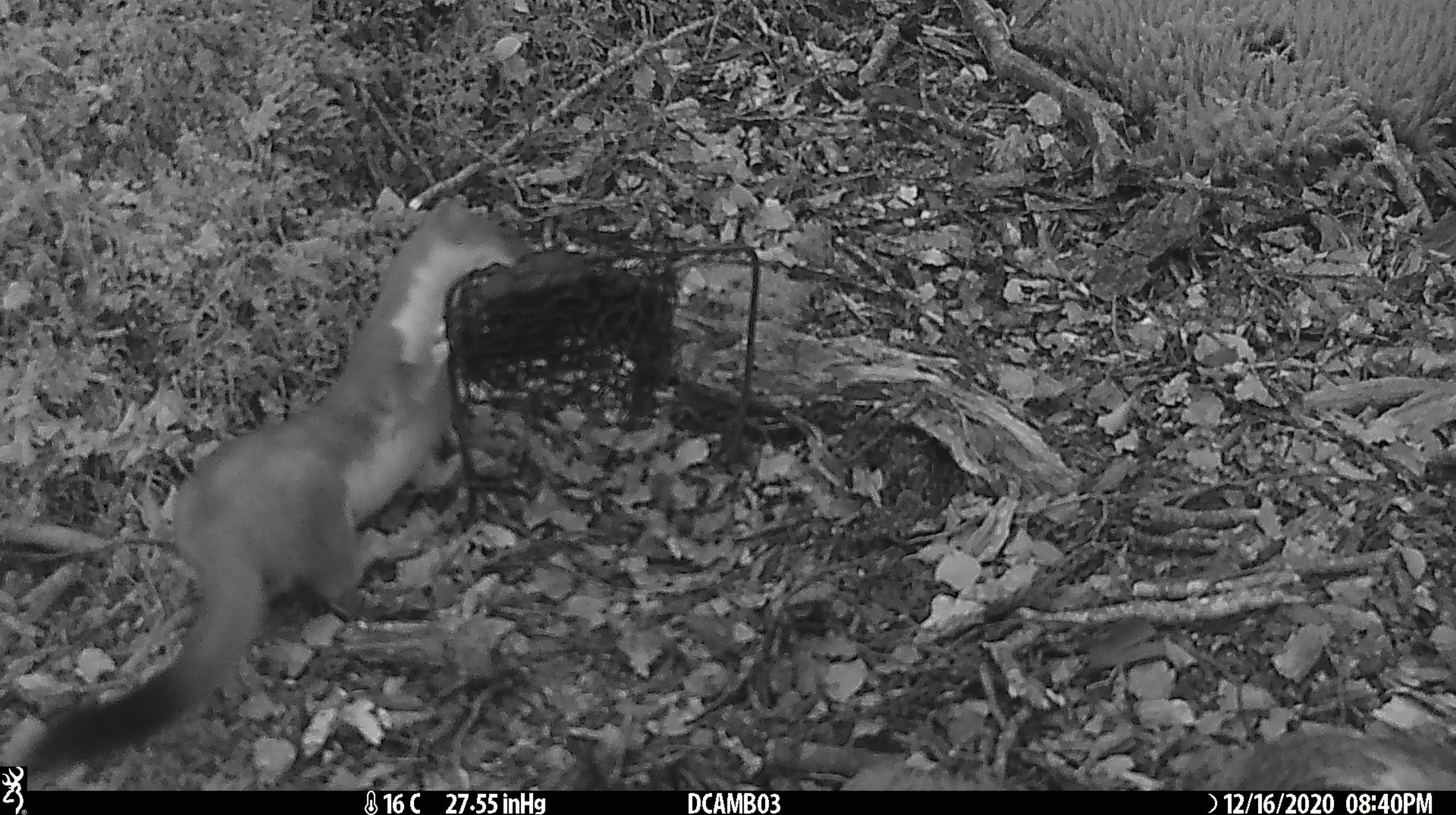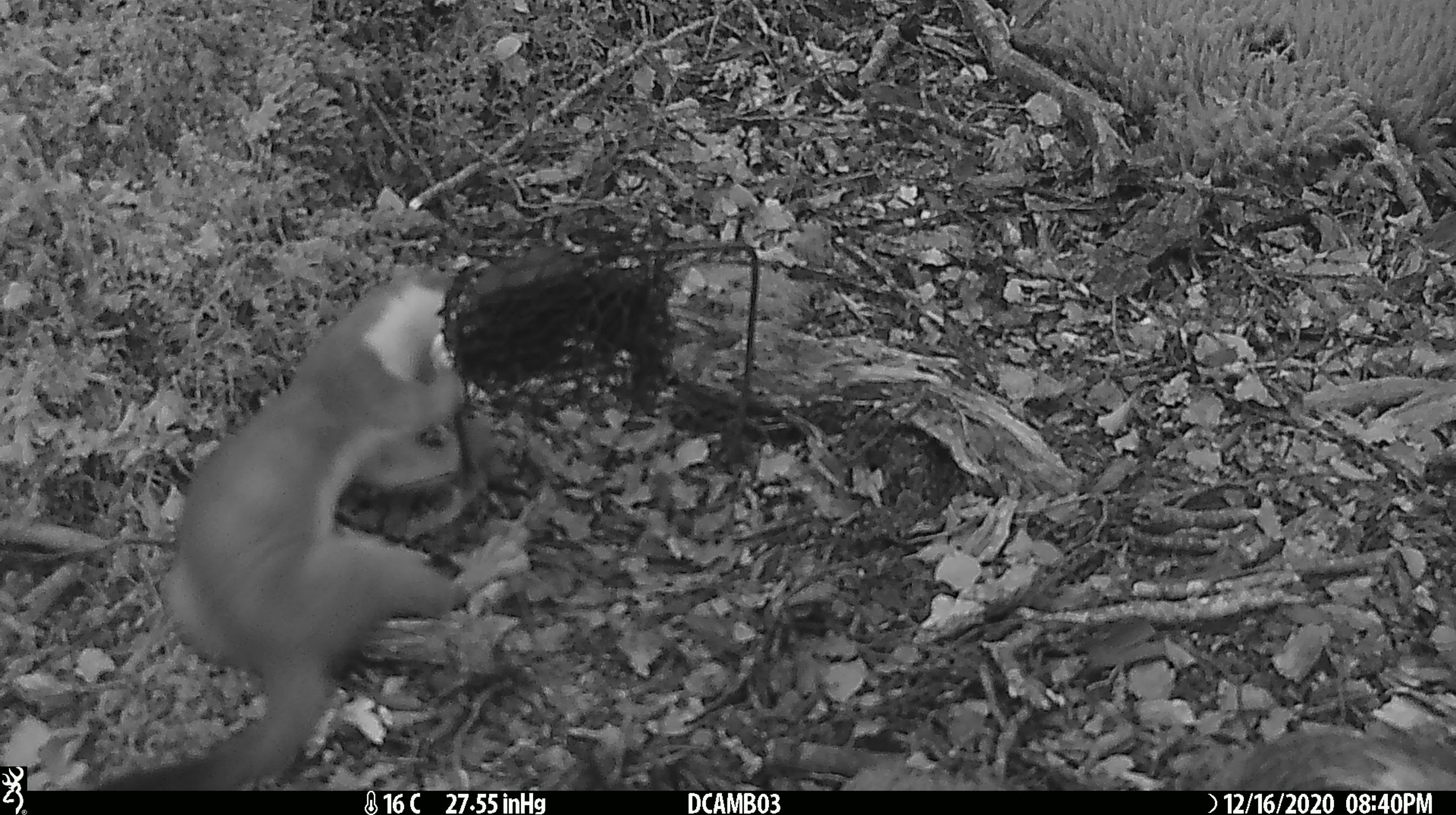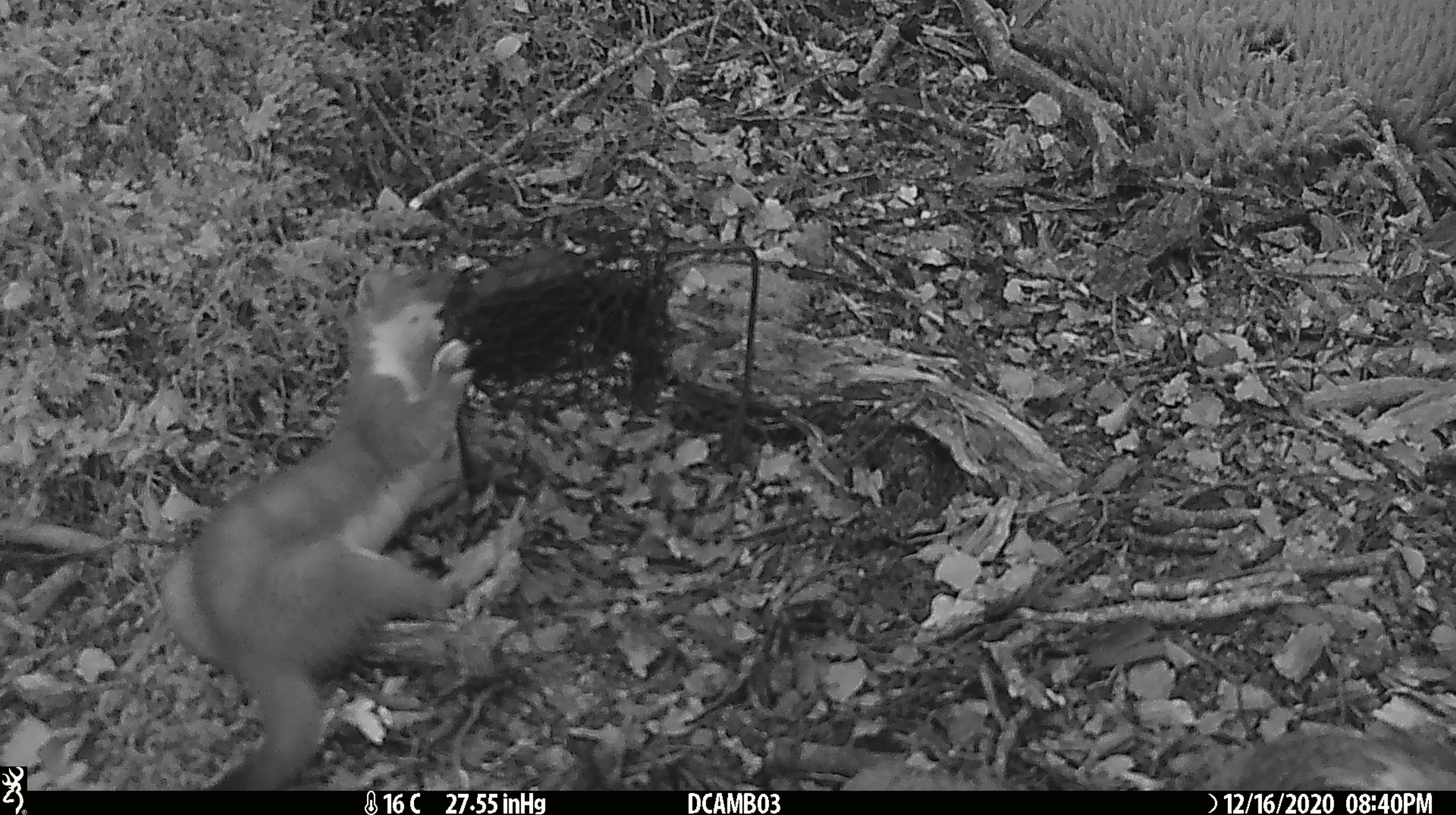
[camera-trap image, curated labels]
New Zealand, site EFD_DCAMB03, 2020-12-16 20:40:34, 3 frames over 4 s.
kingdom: Animalia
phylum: Chordata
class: Mammalia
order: Carnivora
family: Mustelidae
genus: Mustela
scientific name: Mustela erminea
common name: stoat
Stoat (Mustela erminea).